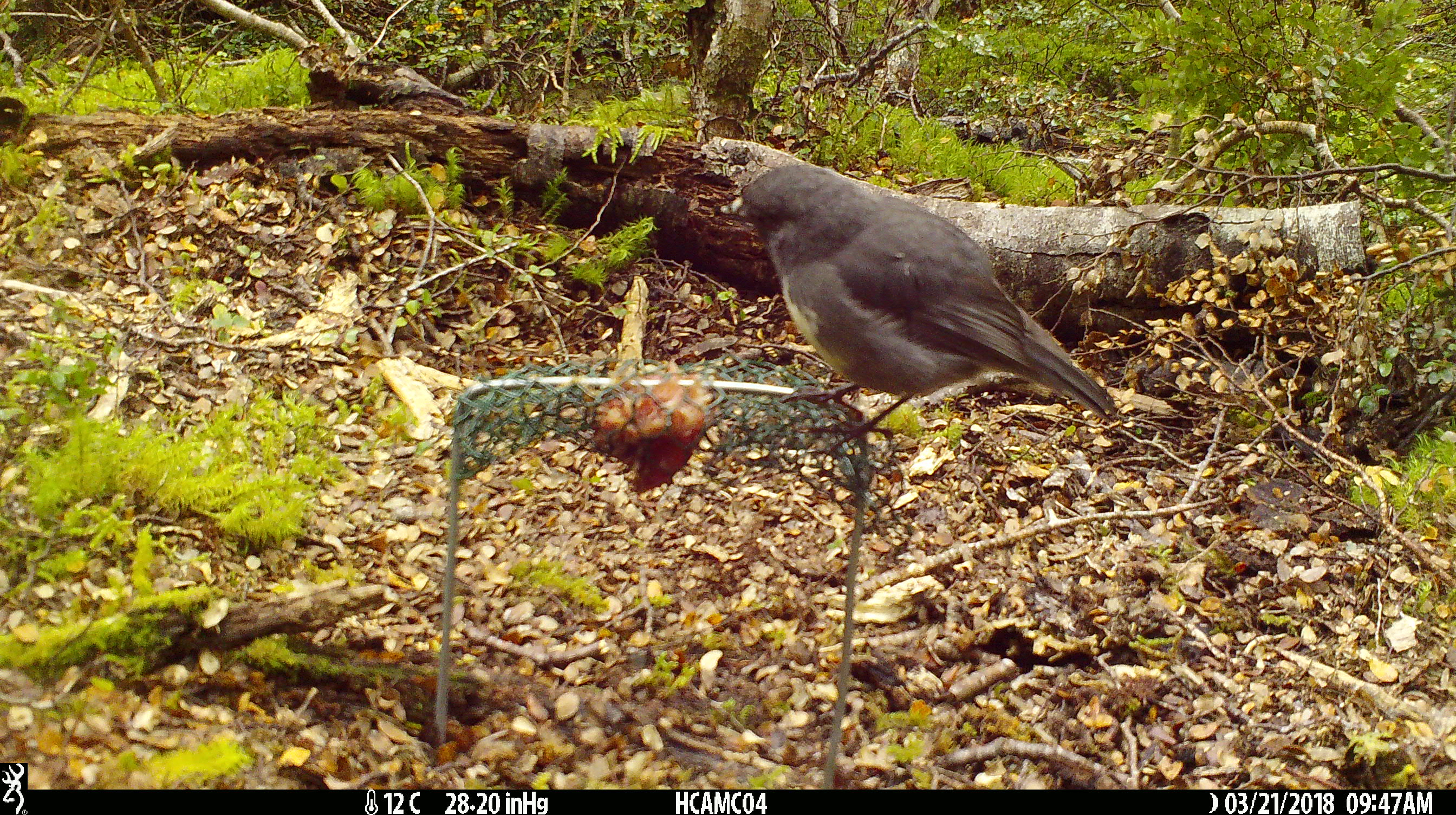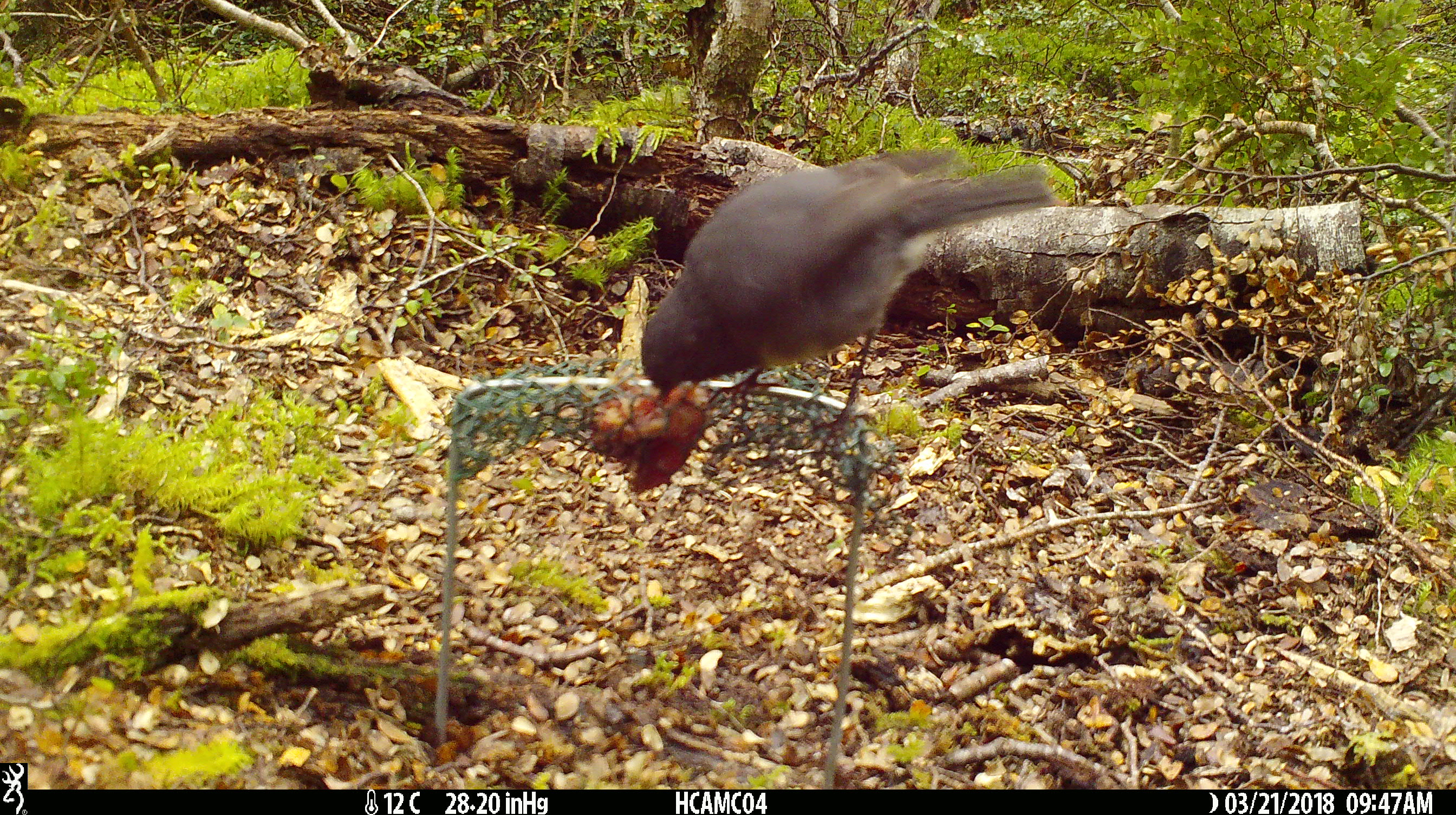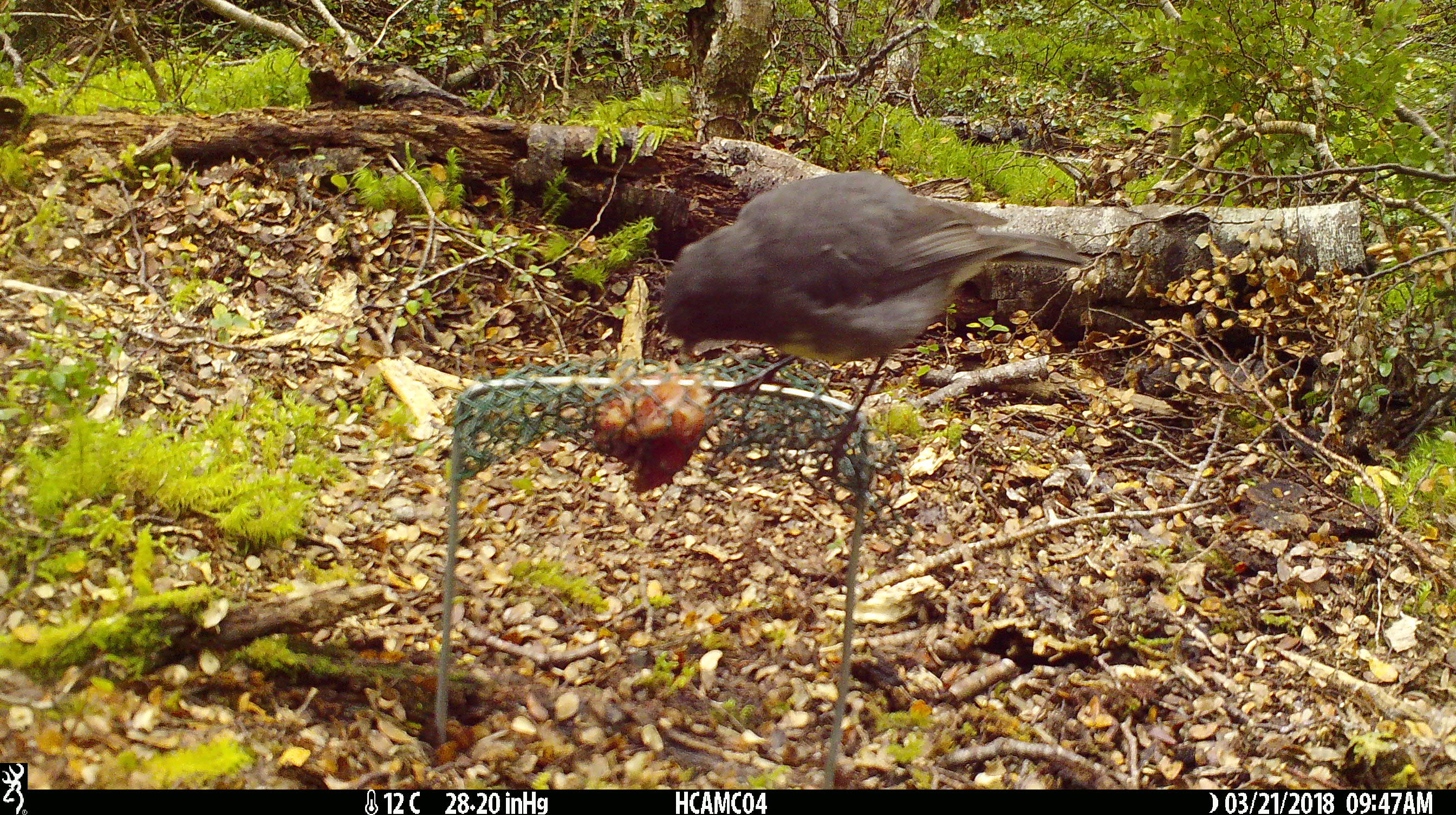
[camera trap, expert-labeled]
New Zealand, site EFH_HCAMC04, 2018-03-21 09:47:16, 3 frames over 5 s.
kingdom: Animalia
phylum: Chordata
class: Aves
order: Passeriformes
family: Petroicidae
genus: Petroica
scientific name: Petroica australis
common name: new zealand robin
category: robin